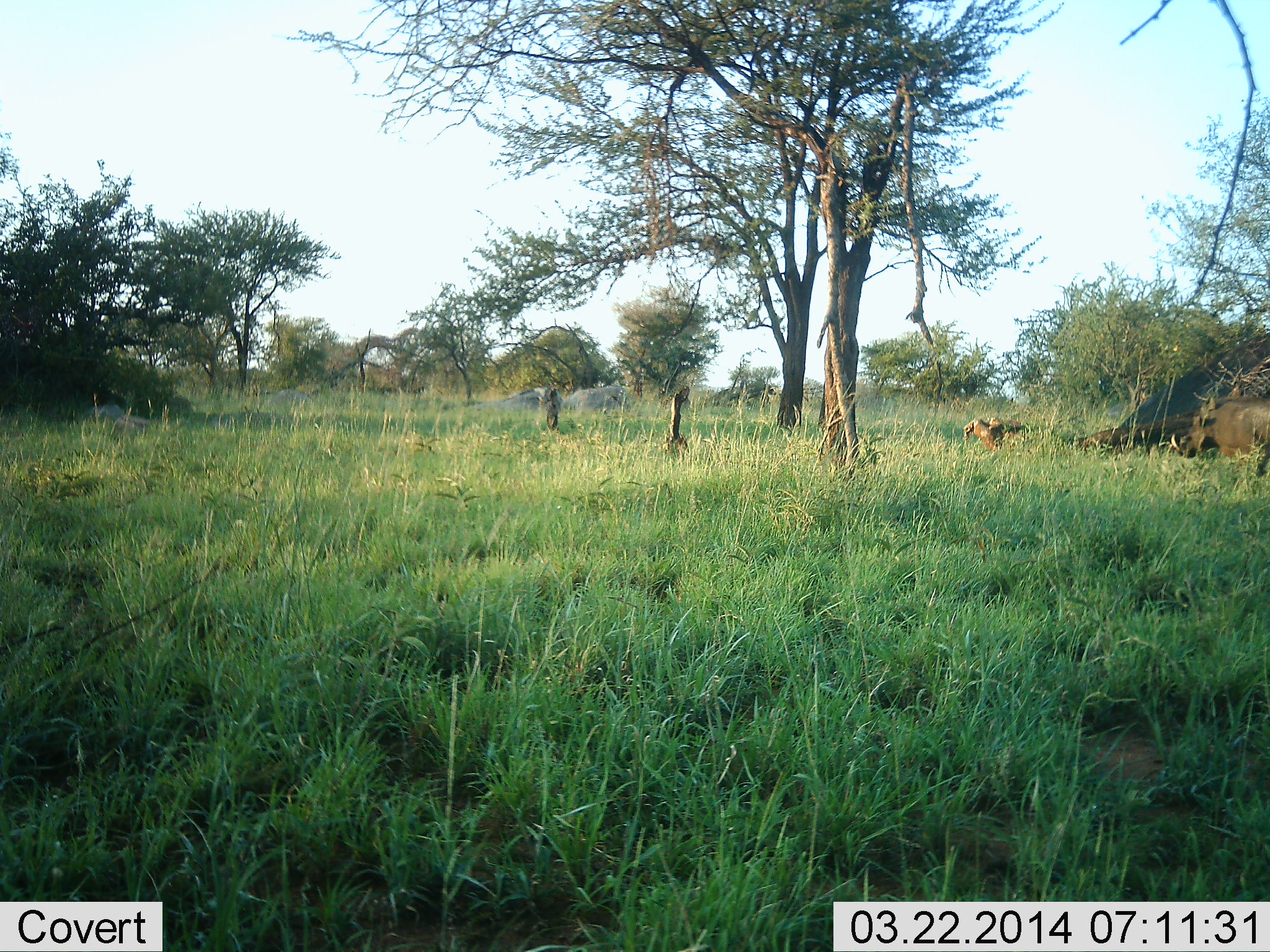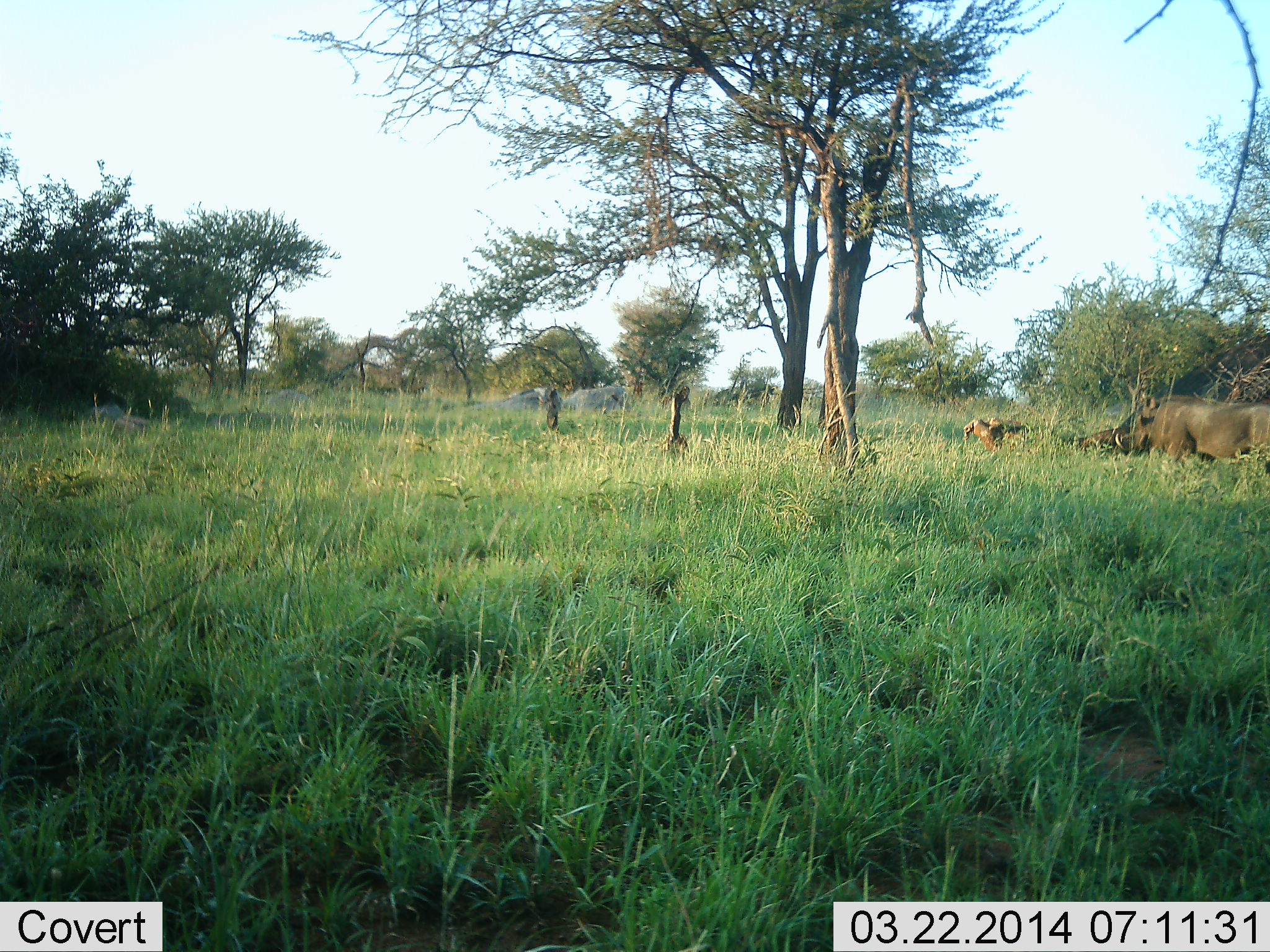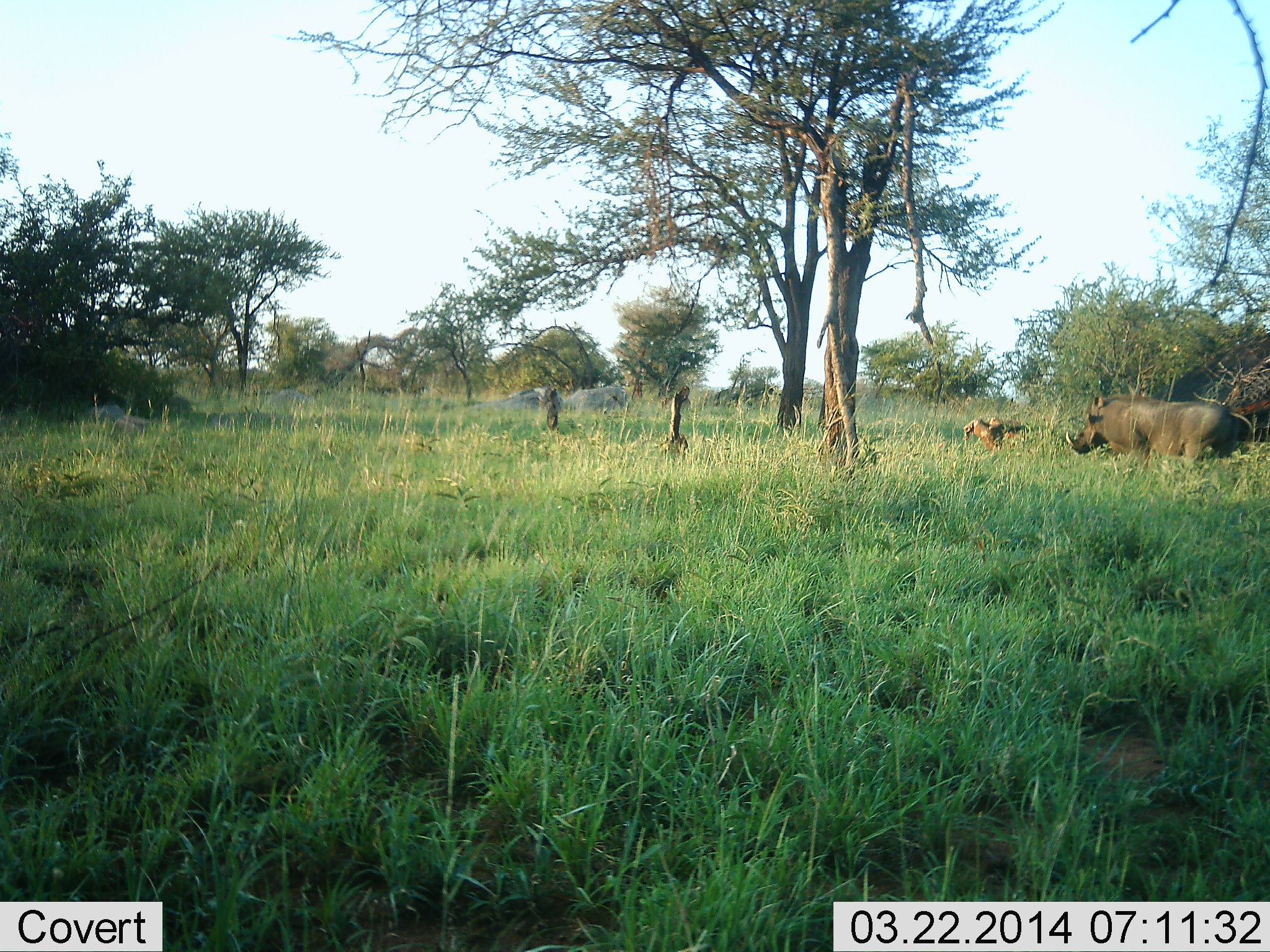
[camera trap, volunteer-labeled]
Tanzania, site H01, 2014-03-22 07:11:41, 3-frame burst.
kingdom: Animalia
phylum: Chordata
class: Mammalia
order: Artiodactyla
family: Suidae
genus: Phacochoerus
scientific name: Phacochoerus africanus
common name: warthog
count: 1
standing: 0%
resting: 0%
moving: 100%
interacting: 0%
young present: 0%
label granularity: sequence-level